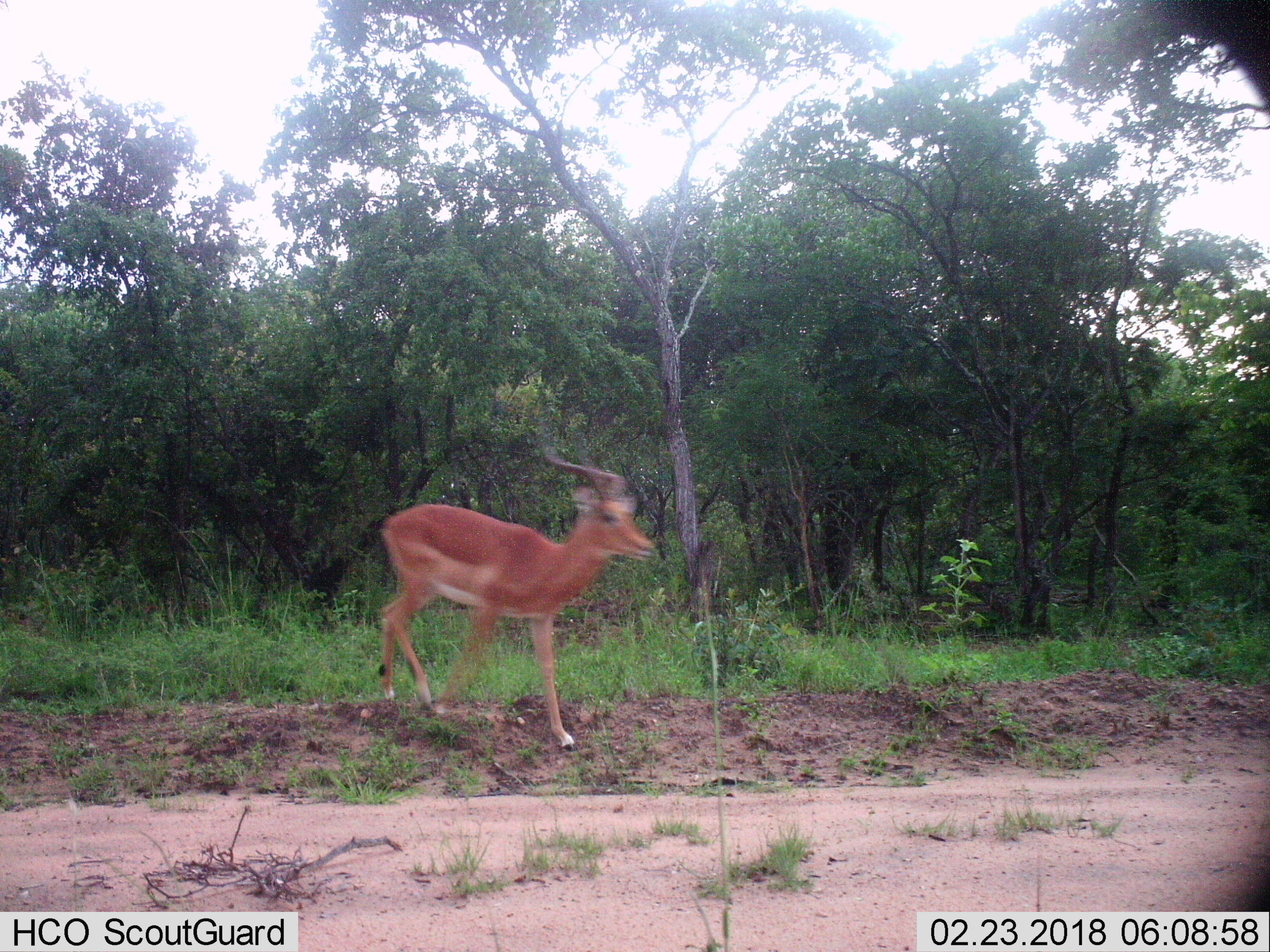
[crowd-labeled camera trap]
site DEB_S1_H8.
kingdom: Animalia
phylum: Chordata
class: Mammalia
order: Artiodactyla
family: Bovidae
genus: Aepyceros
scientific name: Aepyceros melampus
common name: impala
Impala (Aepyceros melampus), count 1. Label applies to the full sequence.